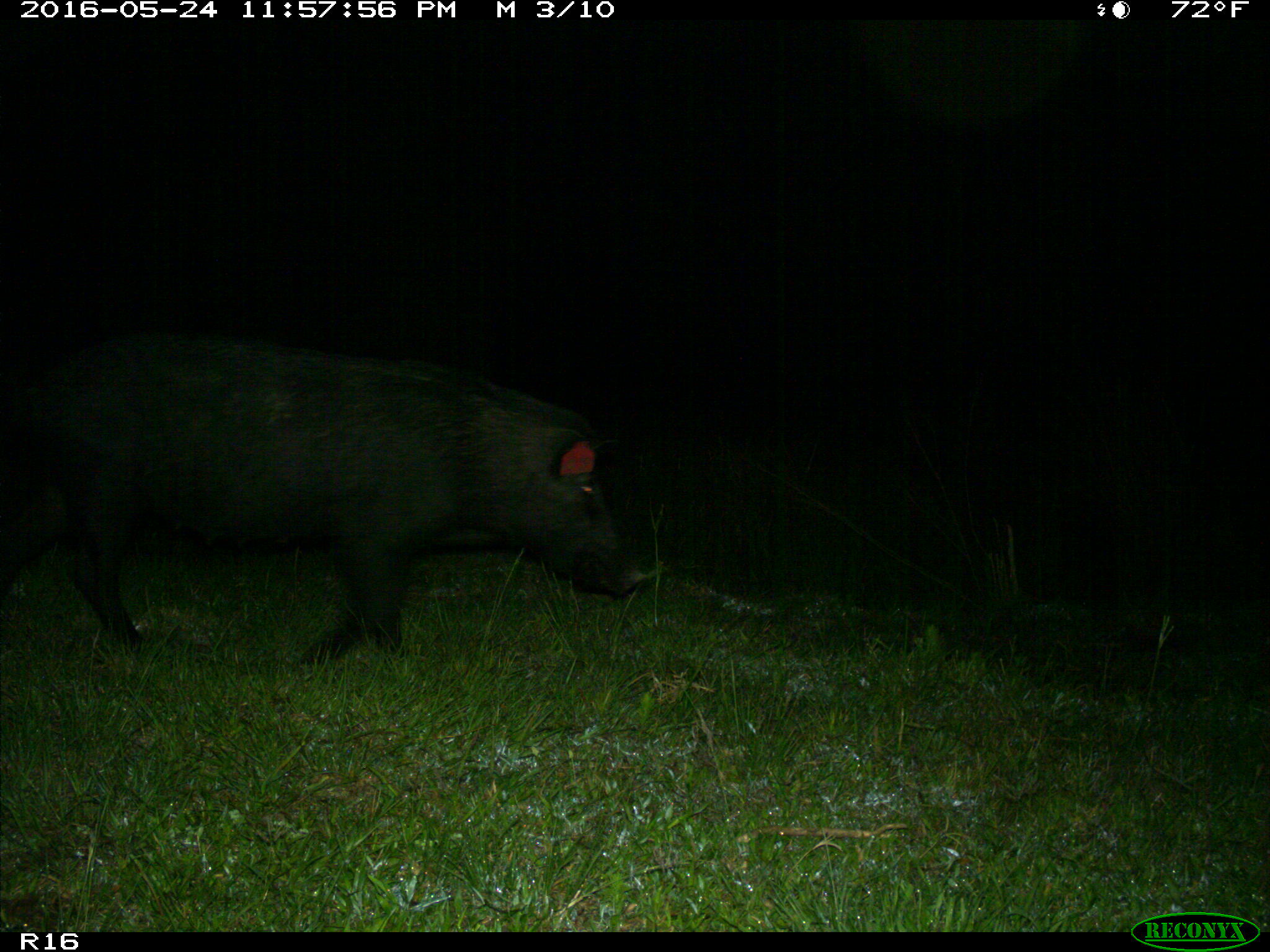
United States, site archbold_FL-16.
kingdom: Animalia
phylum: Chordata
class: Mammalia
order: Artiodactyla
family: Suidae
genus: Sus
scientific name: Sus scrofa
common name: wild boar